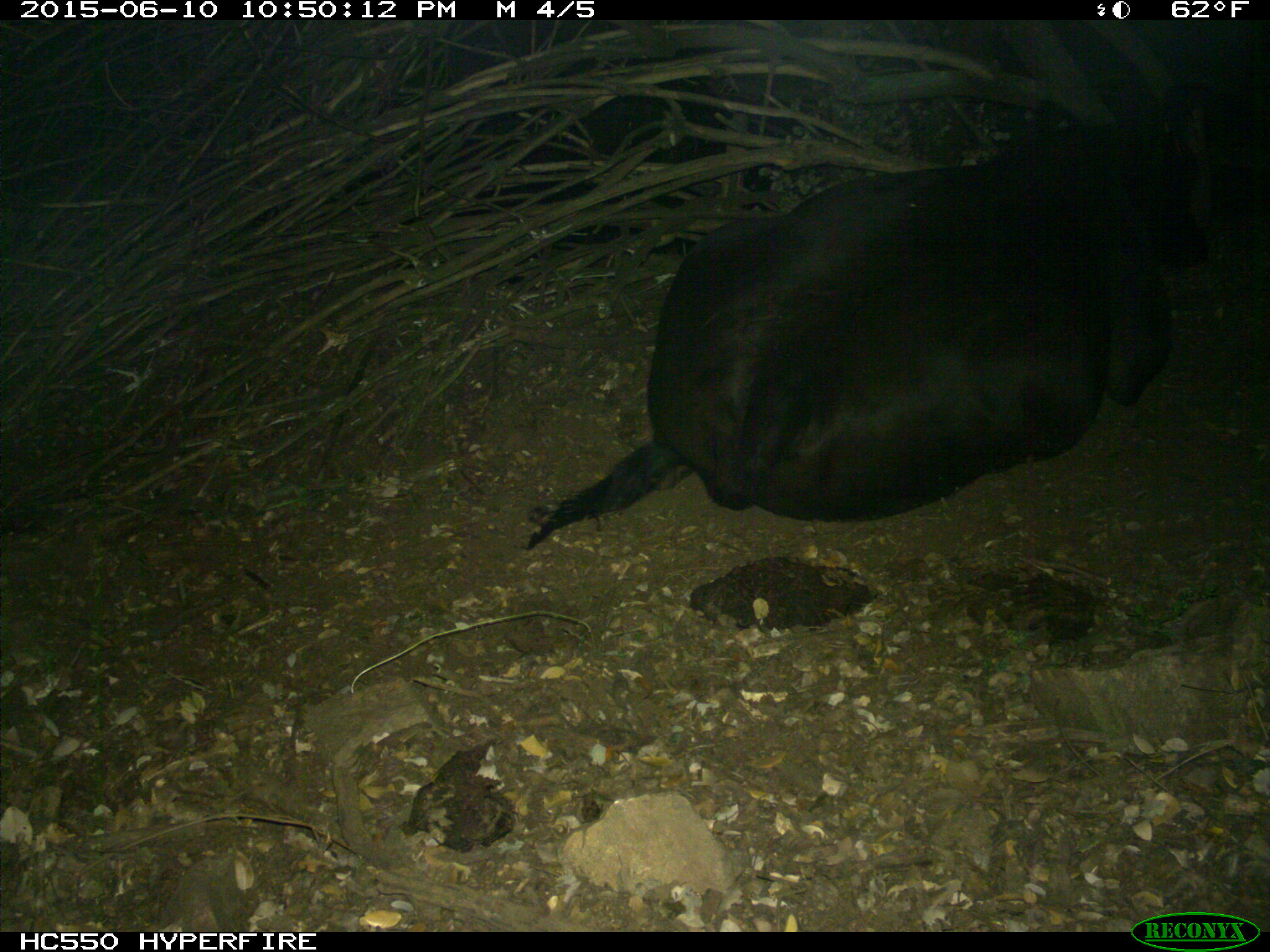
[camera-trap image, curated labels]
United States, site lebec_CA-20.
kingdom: Animalia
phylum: Chordata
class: Mammalia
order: Artiodactyla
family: Bovidae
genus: Bos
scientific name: Bos taurus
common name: domestic cow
Bos taurus (domestic cow).